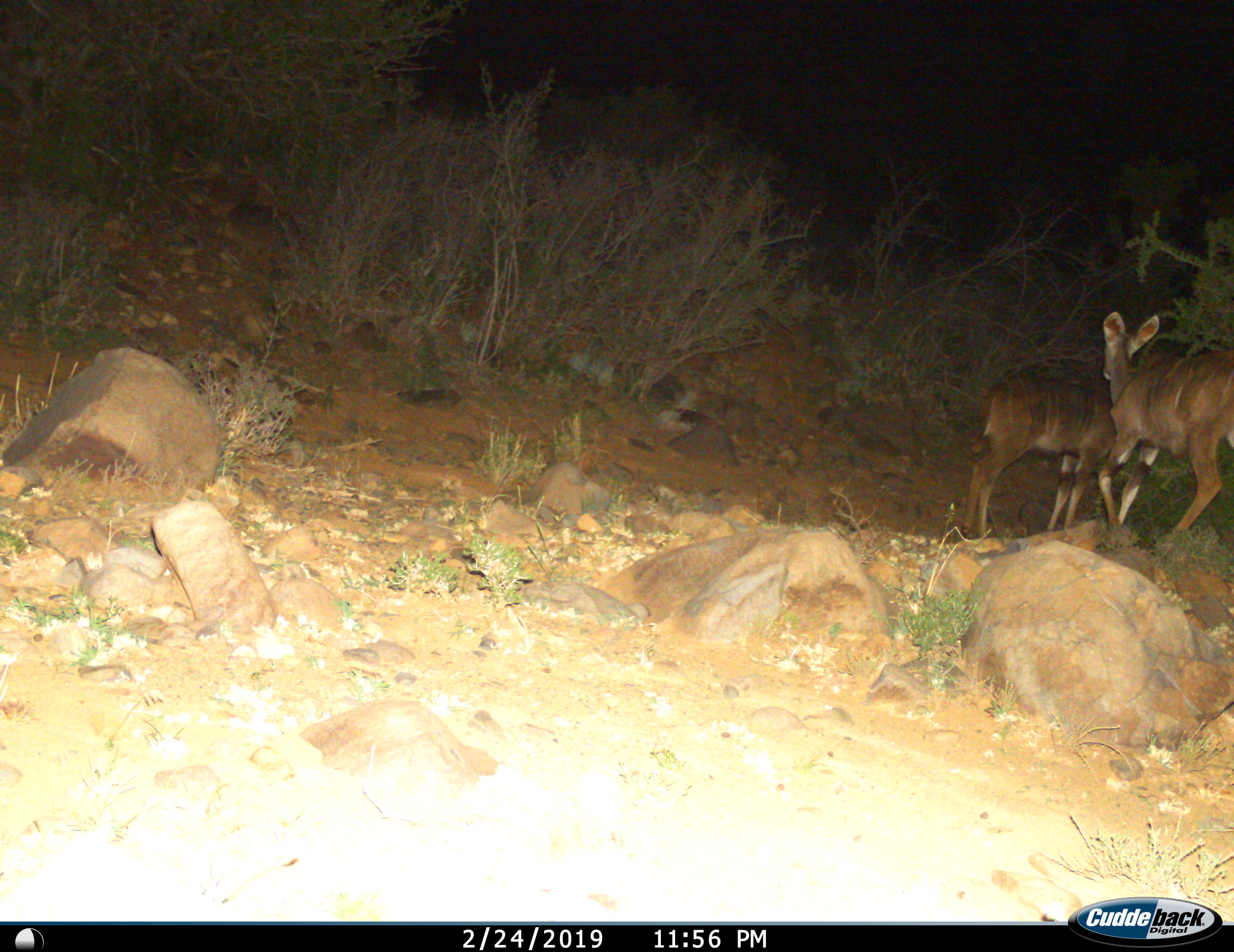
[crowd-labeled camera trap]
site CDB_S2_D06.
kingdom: Animalia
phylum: Chordata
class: Mammalia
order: Artiodactyla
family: Bovidae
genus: Tragelaphus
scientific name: Tragelaphus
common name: kudu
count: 2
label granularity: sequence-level